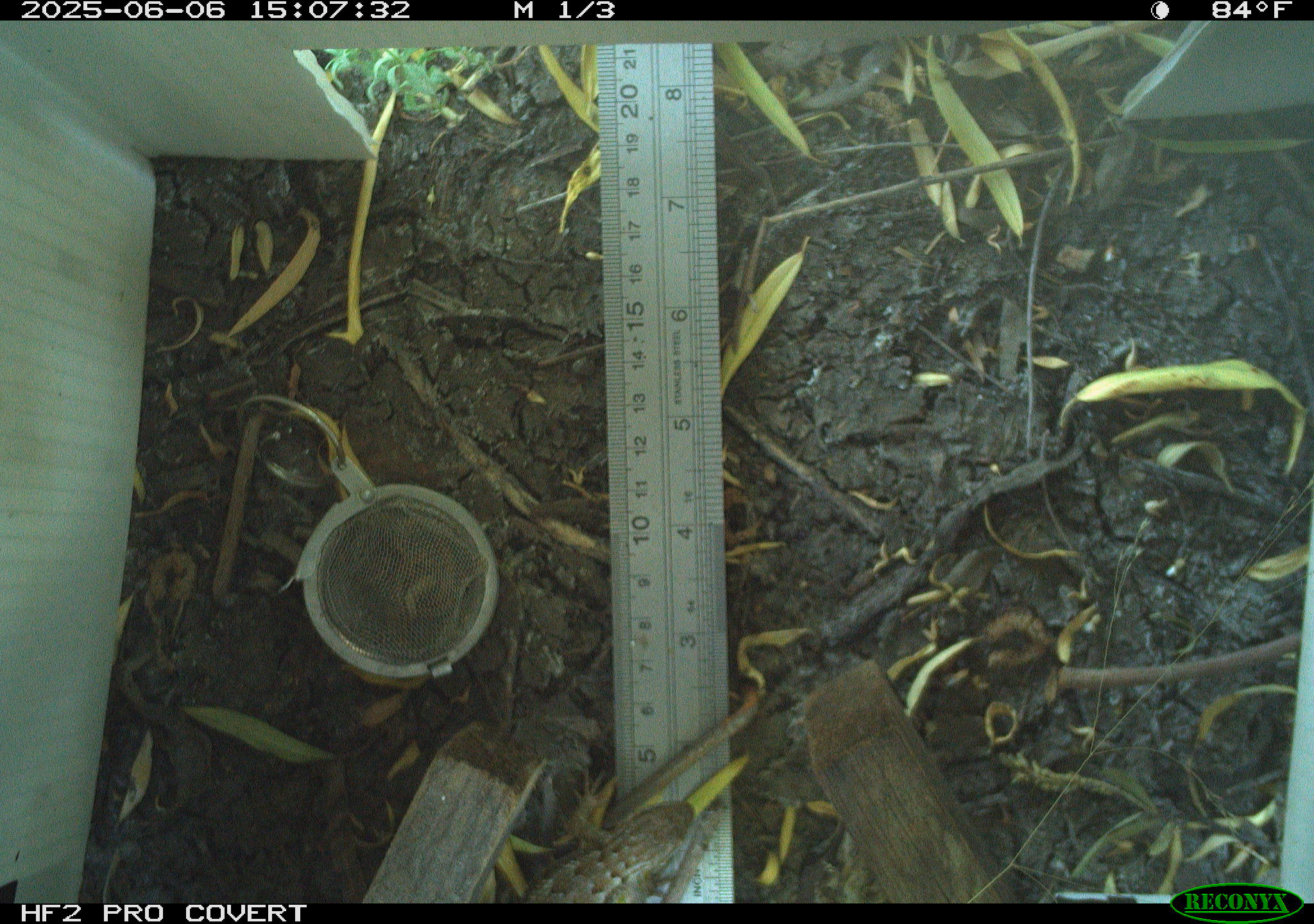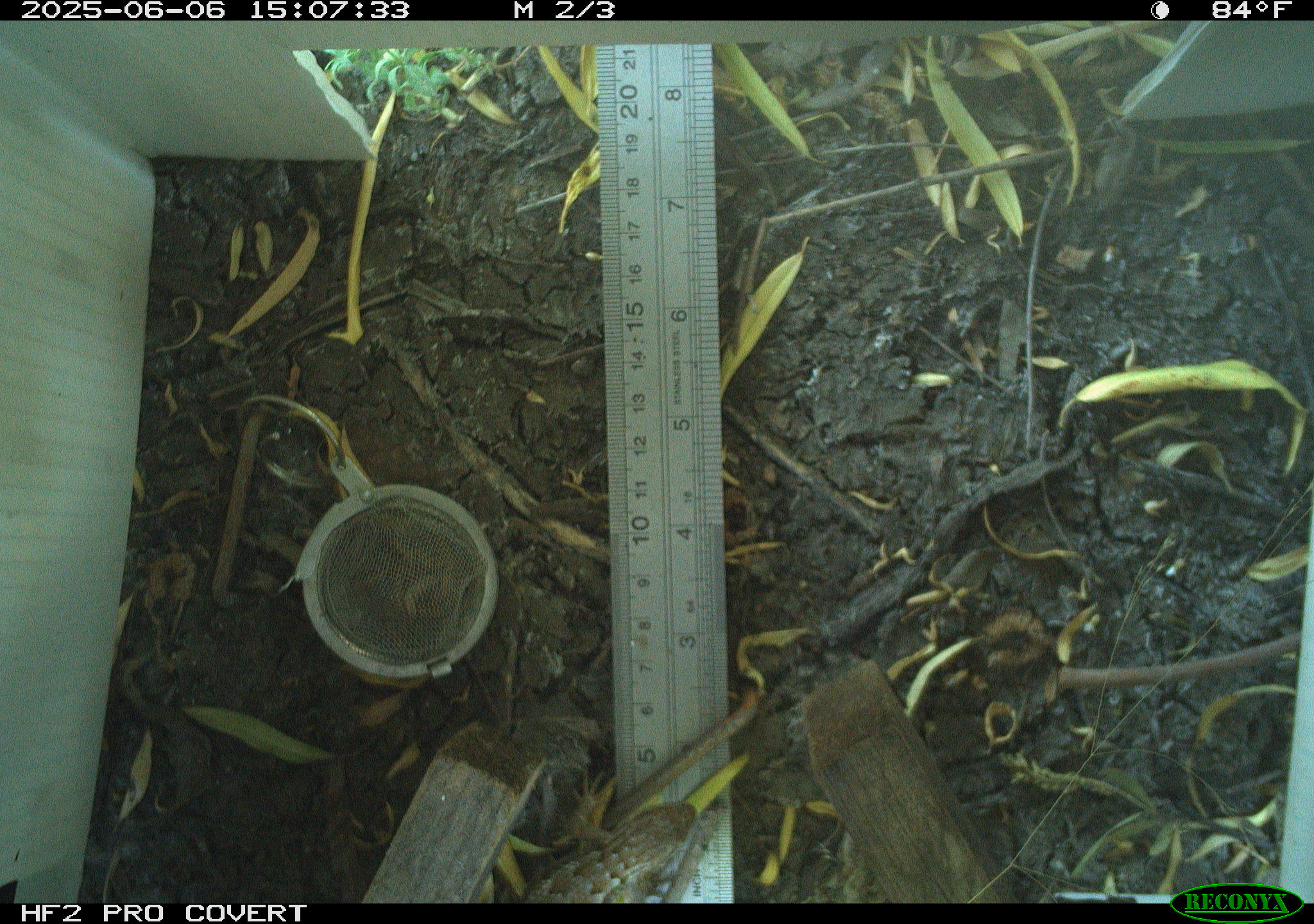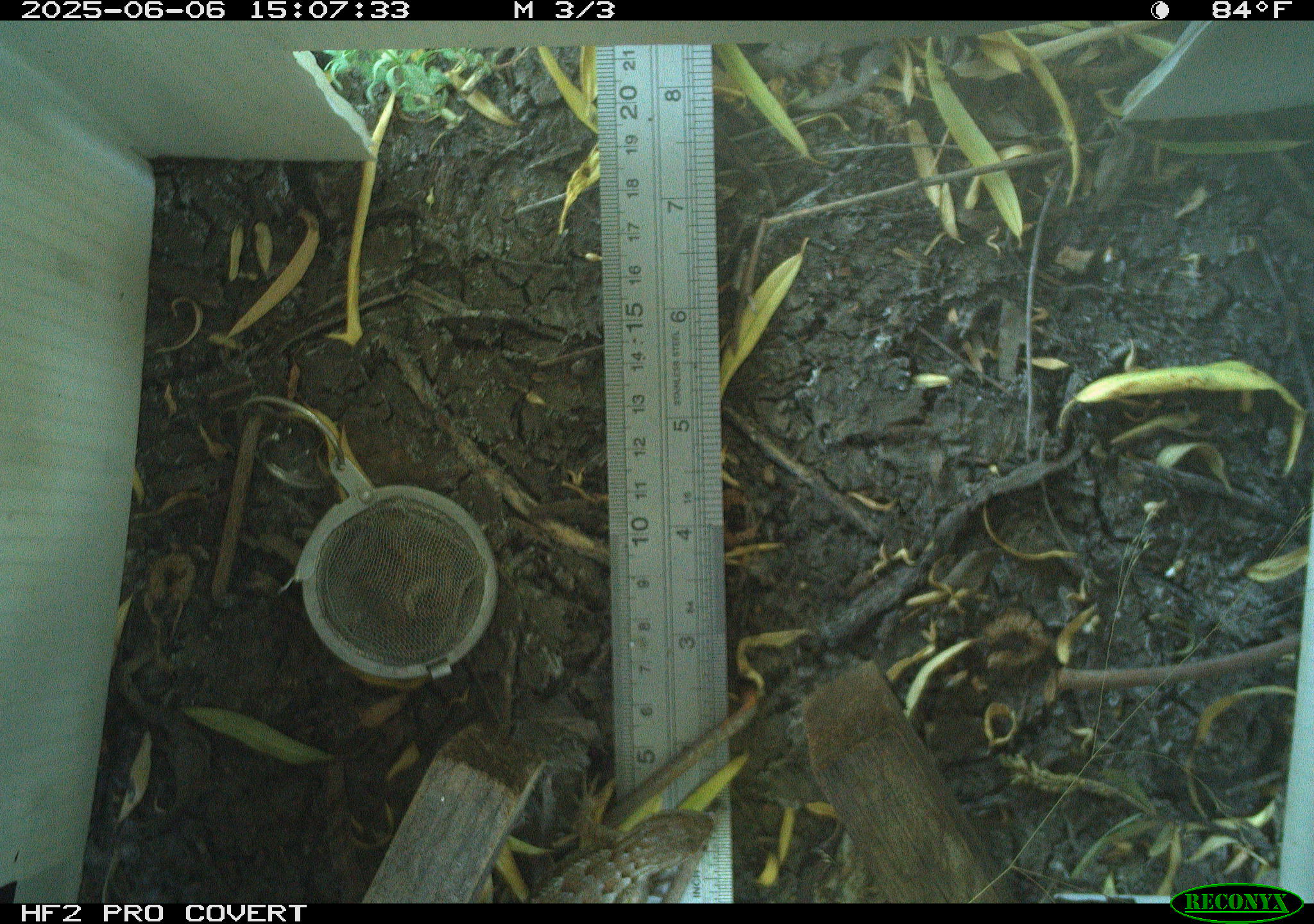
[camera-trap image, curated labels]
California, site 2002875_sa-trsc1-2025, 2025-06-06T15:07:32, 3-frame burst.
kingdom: Animalia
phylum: Chordata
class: Reptilia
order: Squamata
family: Phrynosomatidae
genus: Sceloporus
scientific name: Sceloporus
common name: spiny lizards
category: sceloporus species